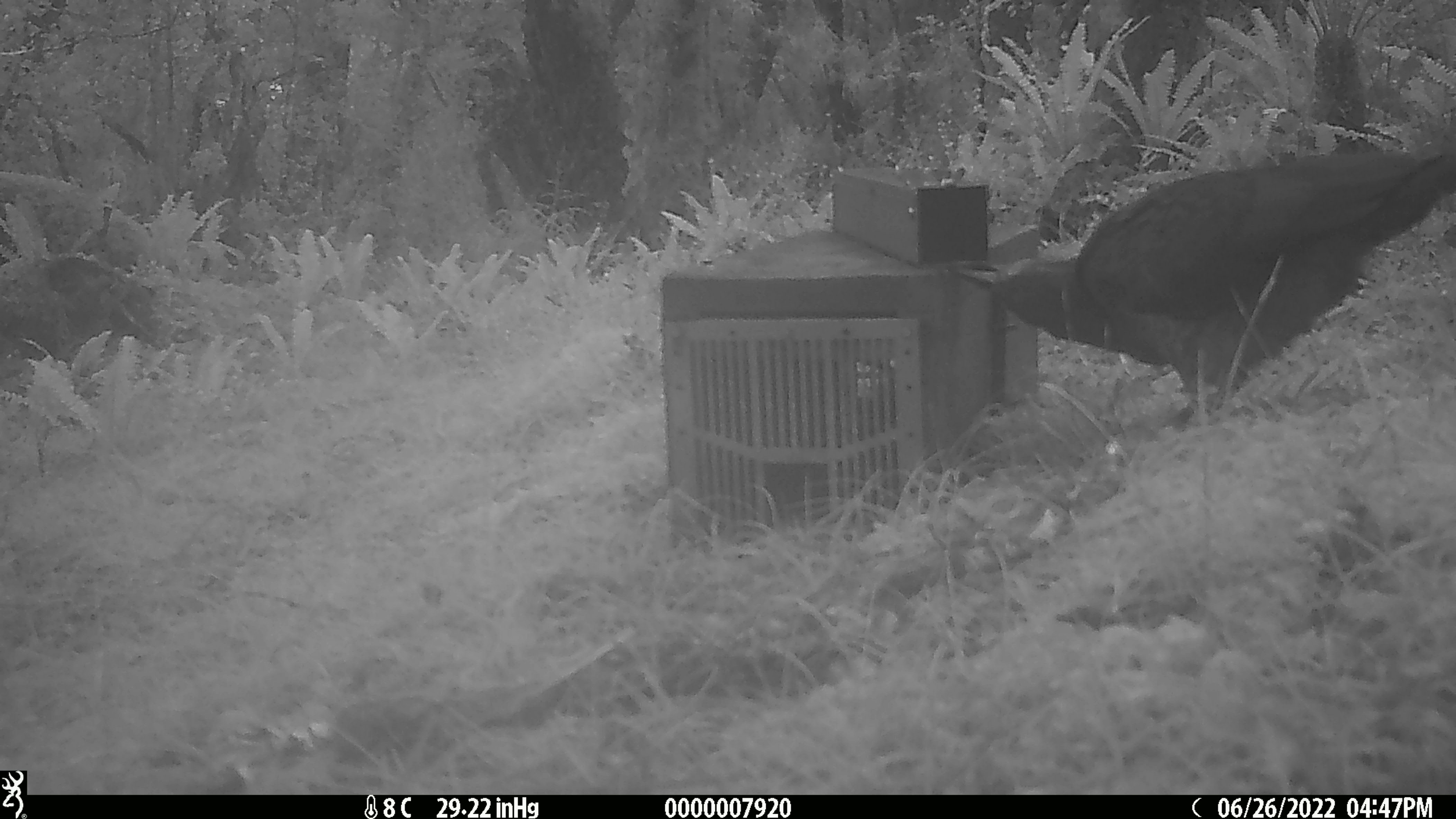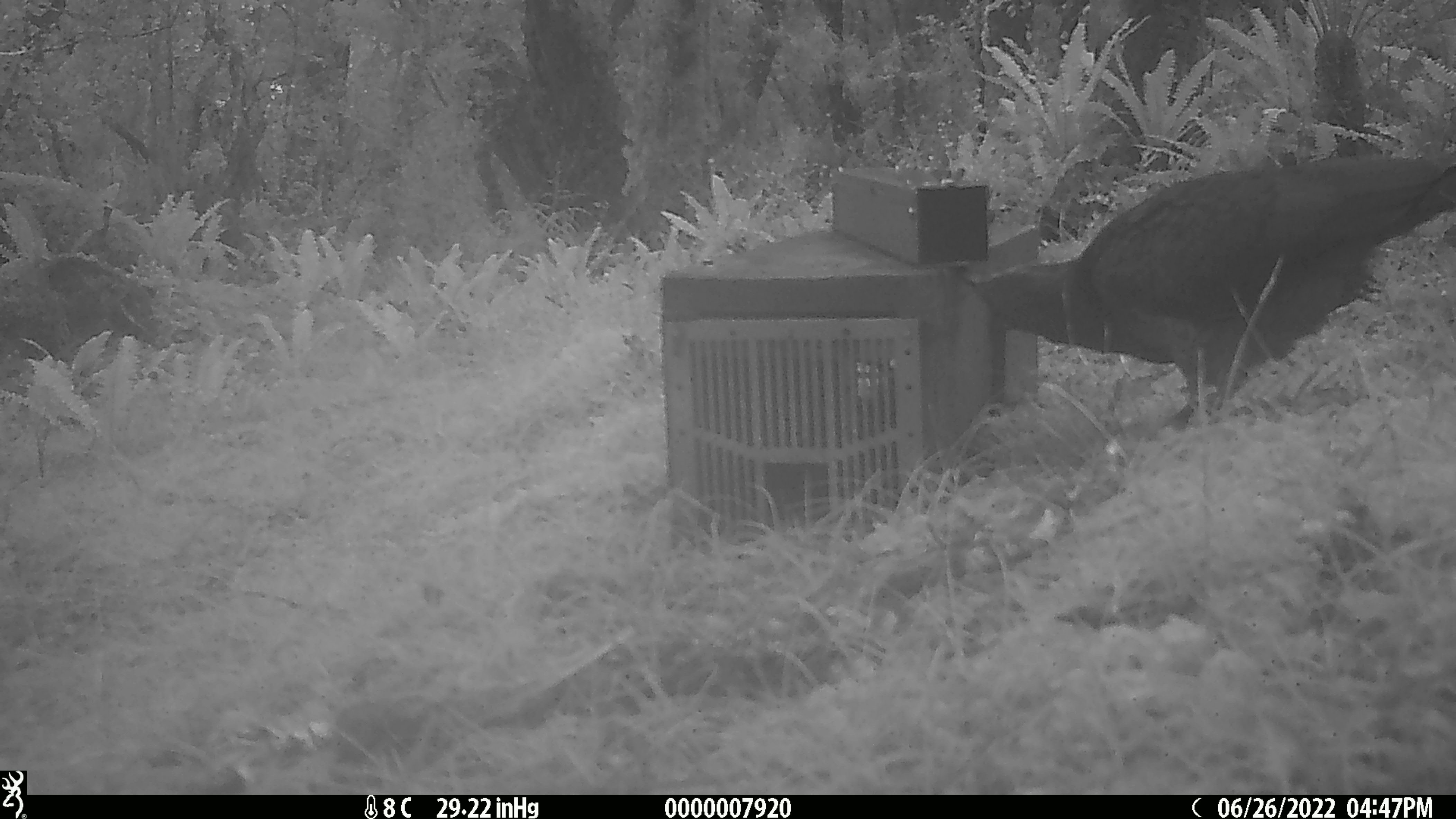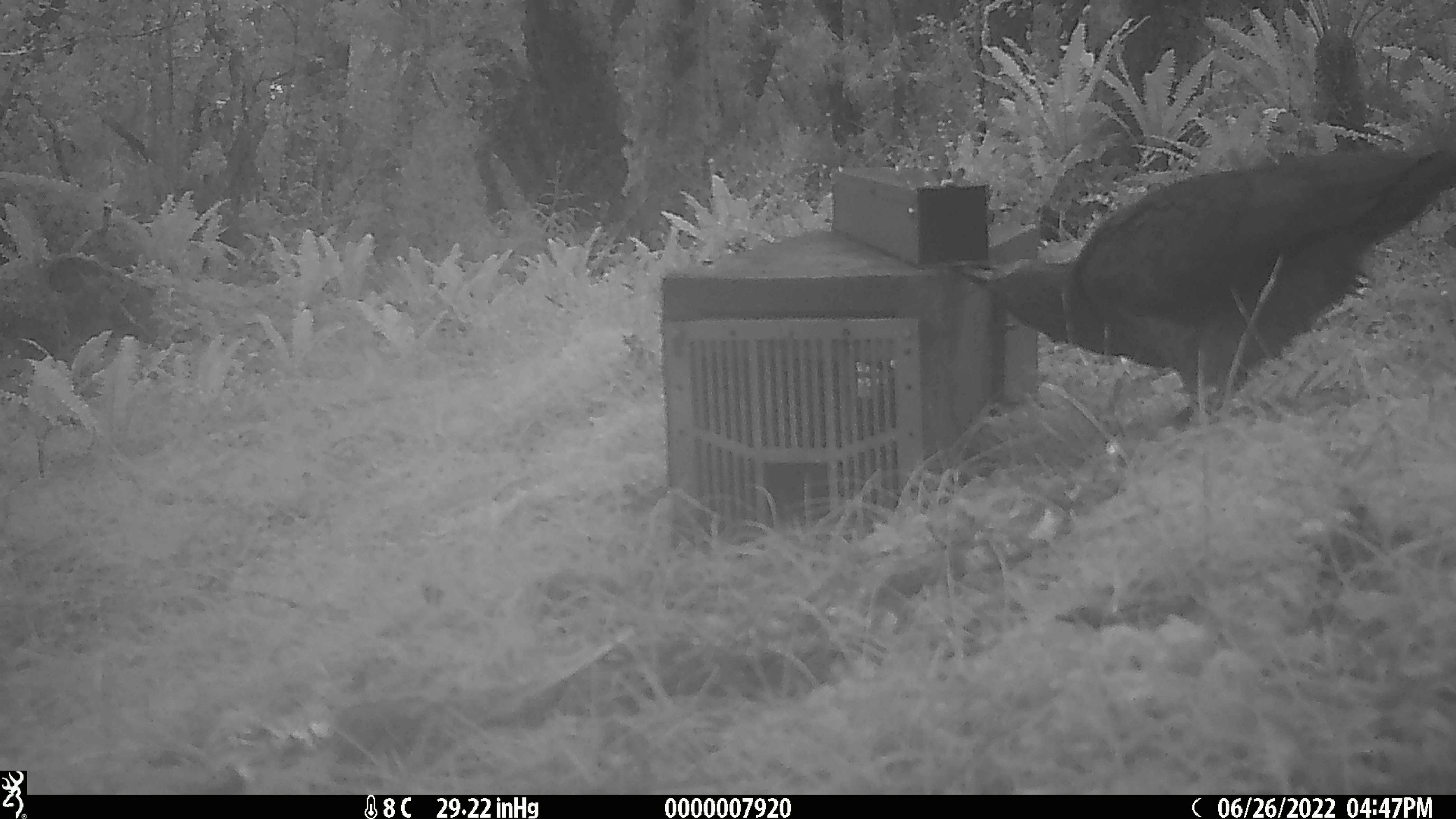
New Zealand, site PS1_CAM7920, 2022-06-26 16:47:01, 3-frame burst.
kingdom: Animalia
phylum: Chordata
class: Aves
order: Psittaciformes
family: Strigopidae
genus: Nestor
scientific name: Nestor notabilis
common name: kea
Kea (Nestor notabilis).